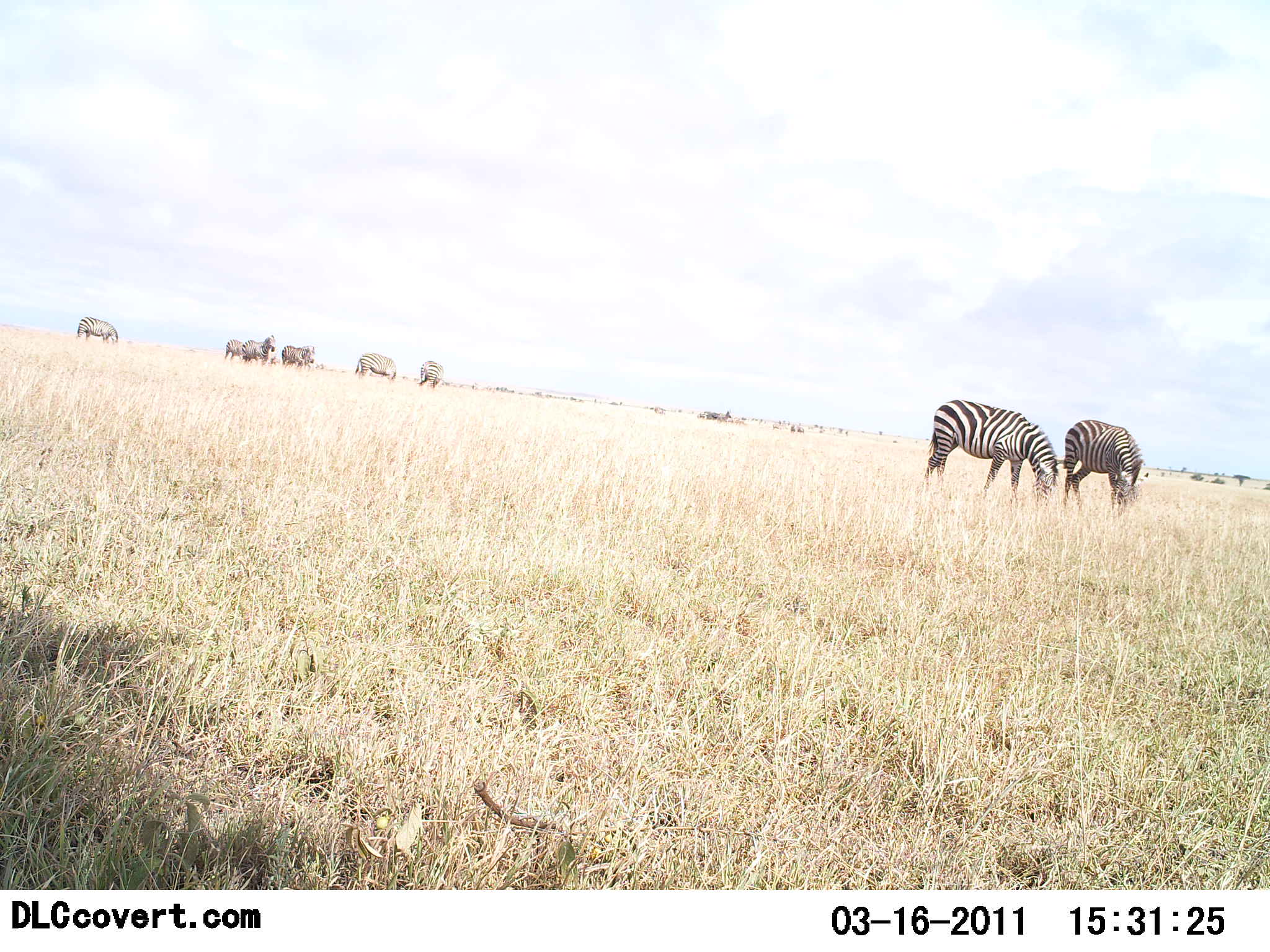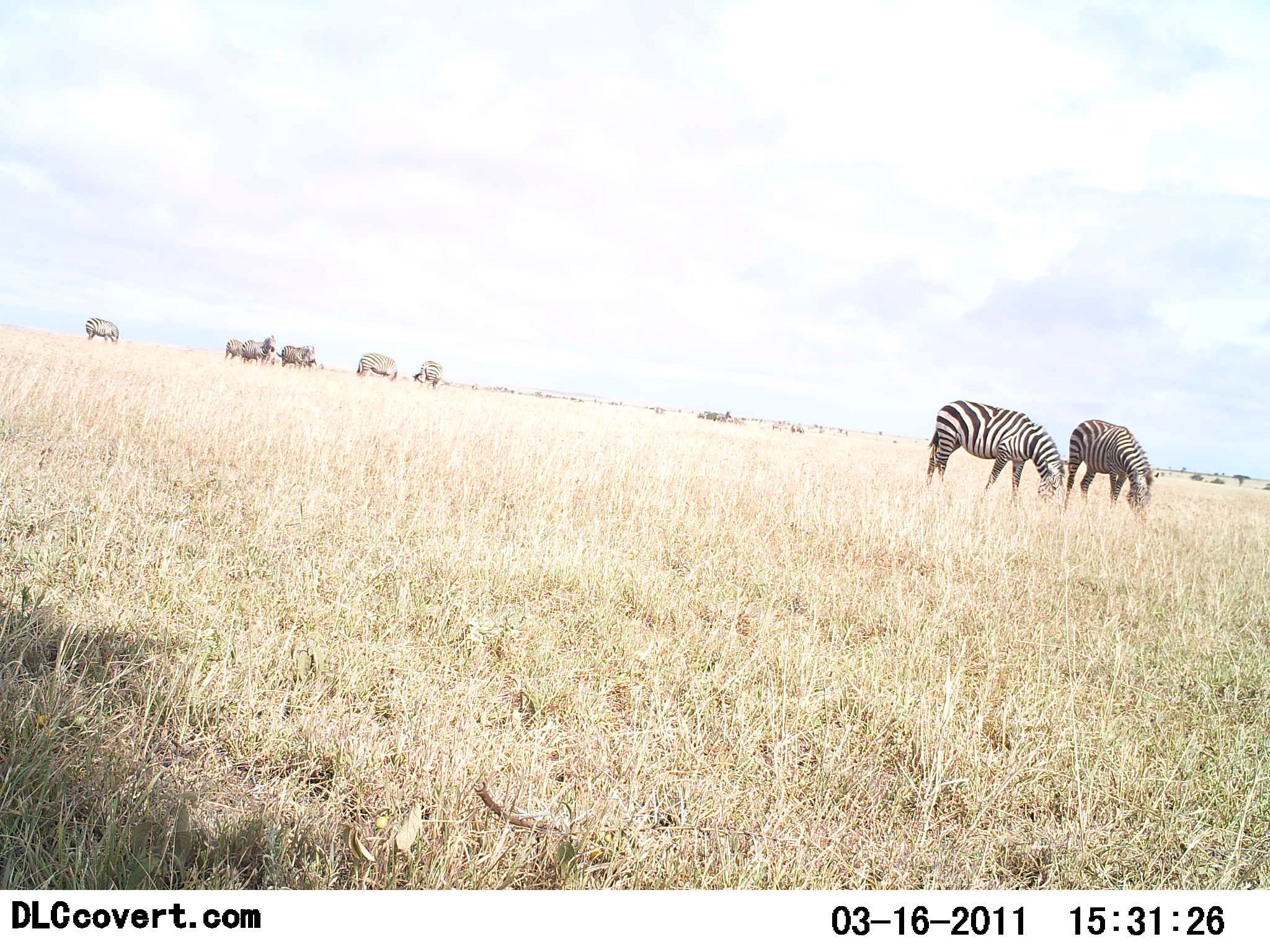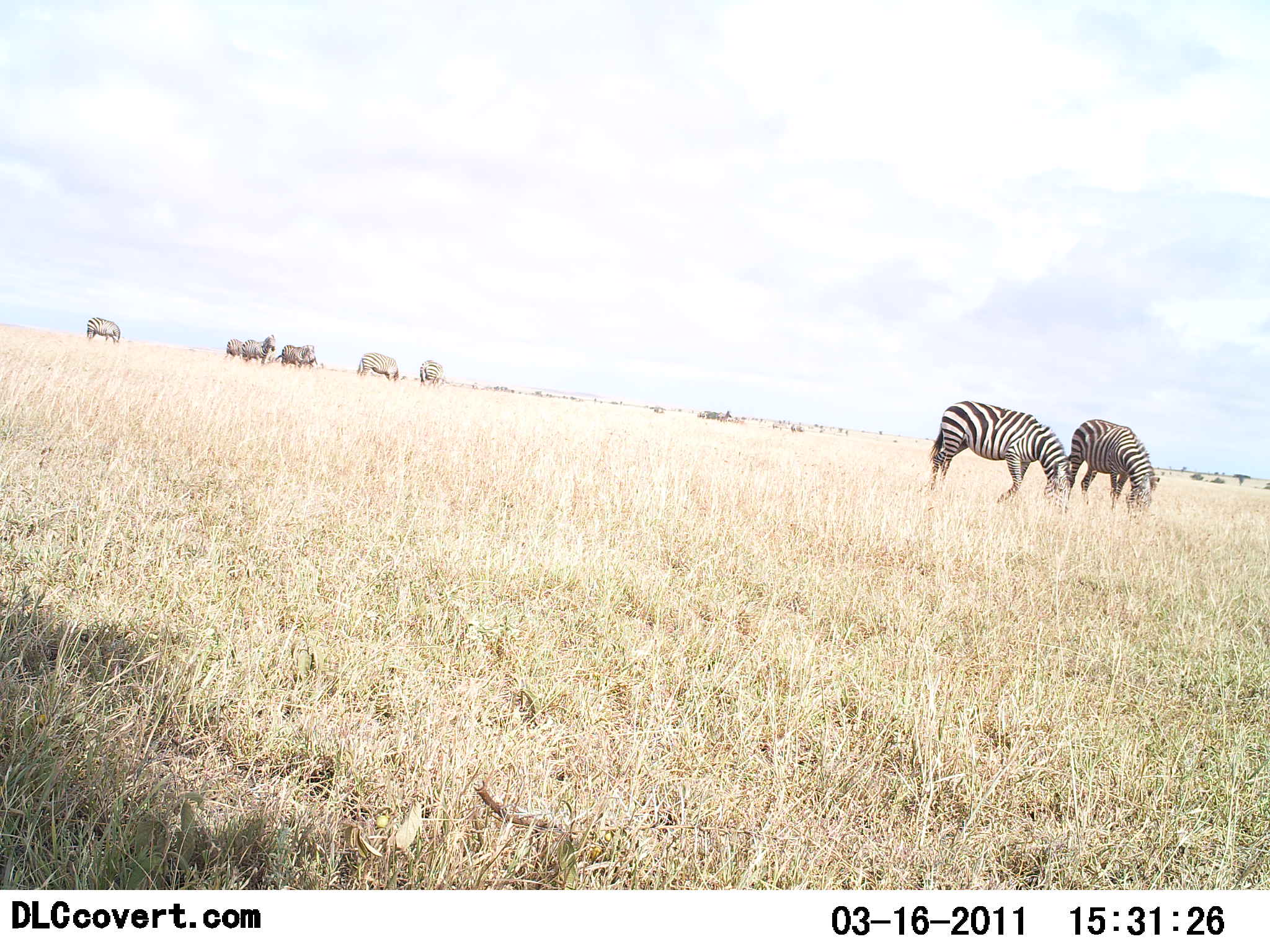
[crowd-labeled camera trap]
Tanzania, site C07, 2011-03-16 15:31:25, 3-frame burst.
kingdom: Animalia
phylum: Chordata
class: Mammalia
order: Perissodactyla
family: Equidae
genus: Equus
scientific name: Equus quagga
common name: plains zebra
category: zebra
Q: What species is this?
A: Zebra (plains zebra) (Equus quagga).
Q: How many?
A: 8.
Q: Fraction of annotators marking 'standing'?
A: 73%.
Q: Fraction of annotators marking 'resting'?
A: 0%.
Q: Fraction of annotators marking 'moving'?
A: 0%.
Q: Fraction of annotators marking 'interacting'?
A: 0%.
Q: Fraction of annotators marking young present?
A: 0%.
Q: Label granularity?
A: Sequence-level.